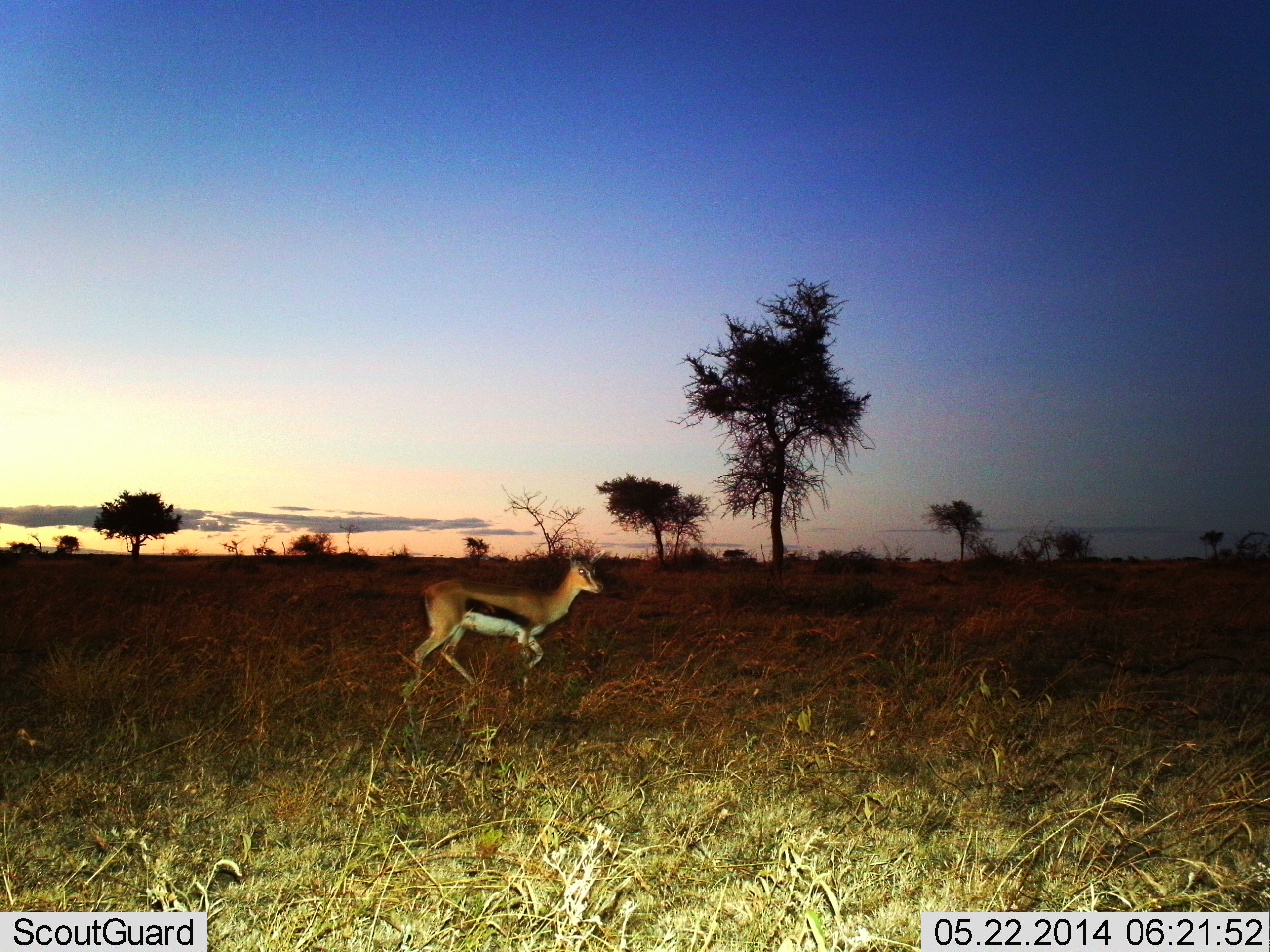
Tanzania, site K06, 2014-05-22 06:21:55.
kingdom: Animalia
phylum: Chordata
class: Mammalia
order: Artiodactyla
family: Bovidae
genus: Eudorcas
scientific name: Eudorcas thomsonii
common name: thomson's gazelle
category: gazellethomsons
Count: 1.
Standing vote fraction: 0%.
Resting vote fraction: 0%.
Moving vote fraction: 100%.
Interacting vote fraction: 0%.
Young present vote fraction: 0%.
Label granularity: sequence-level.